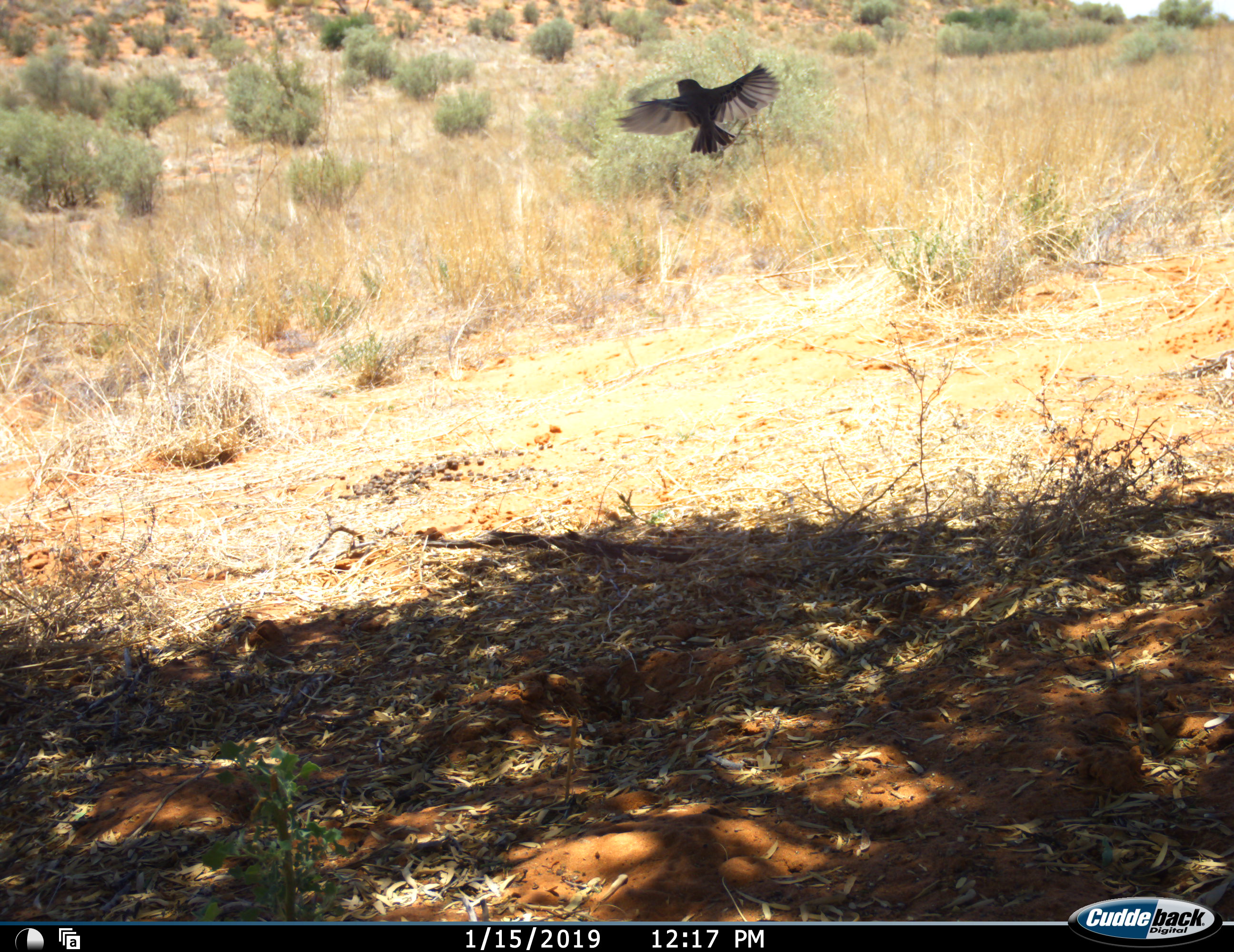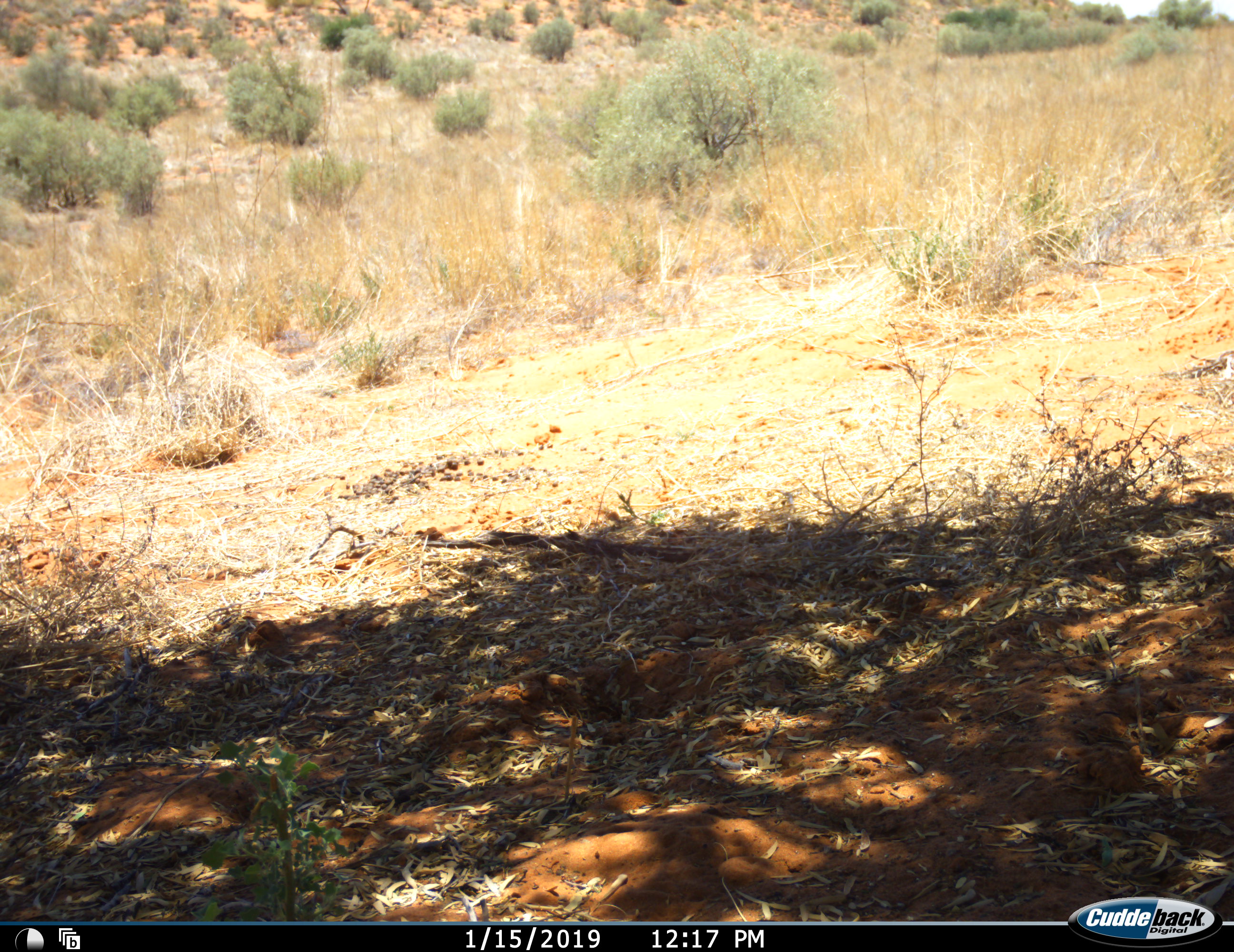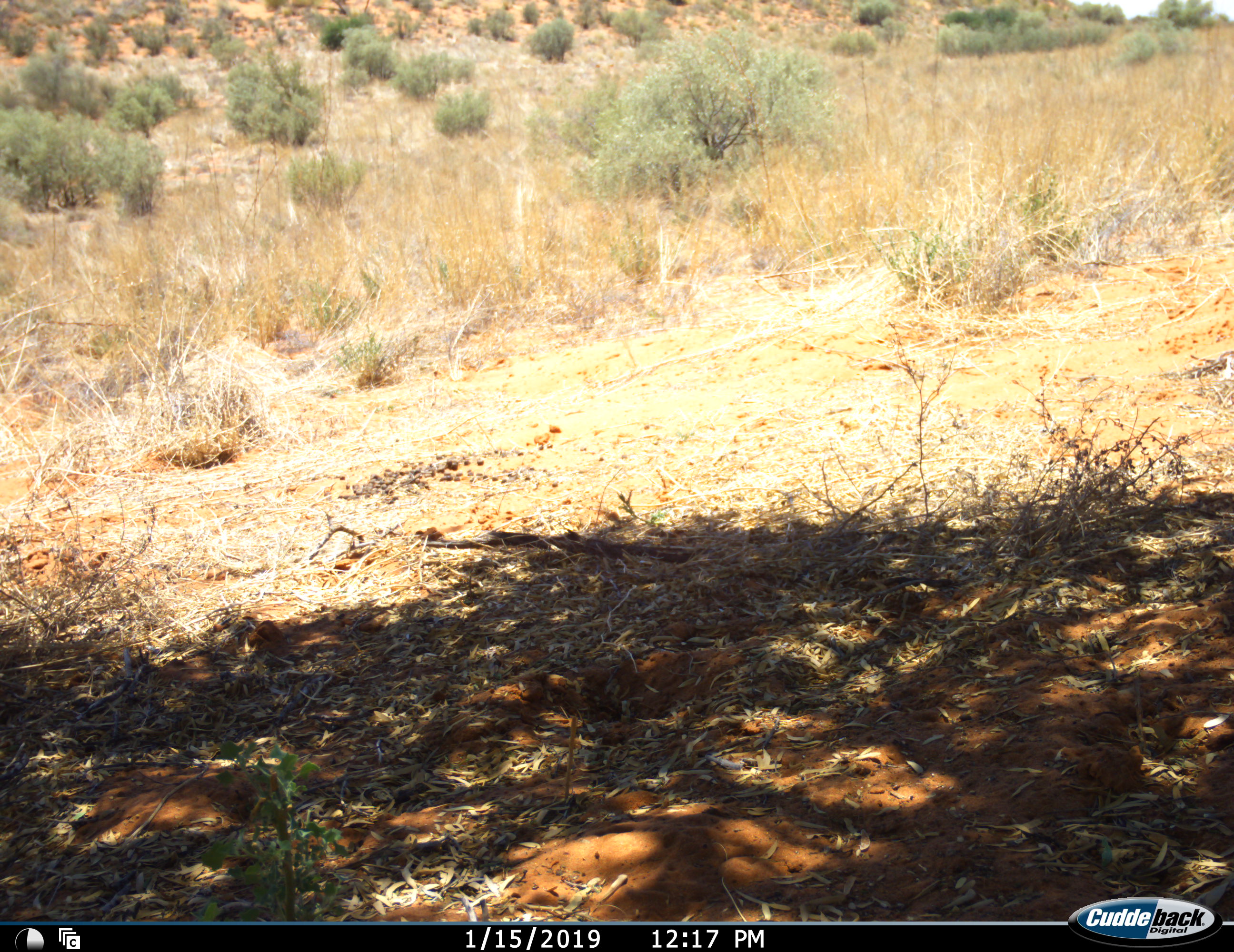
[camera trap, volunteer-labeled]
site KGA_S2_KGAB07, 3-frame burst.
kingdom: Animalia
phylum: Chordata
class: Aves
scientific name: Aves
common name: bird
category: birdother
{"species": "birdother (bird) (Aves)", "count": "1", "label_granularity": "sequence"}